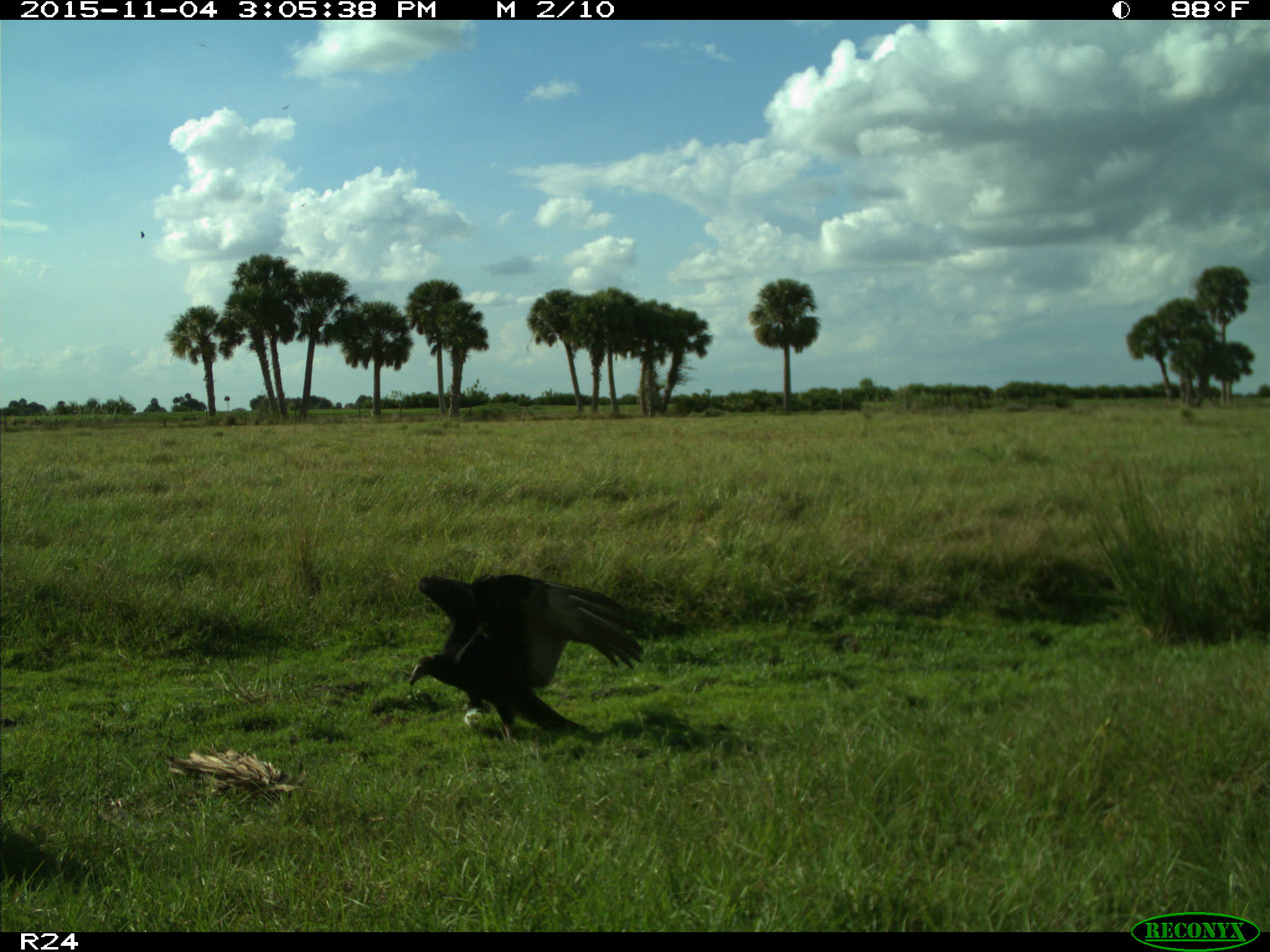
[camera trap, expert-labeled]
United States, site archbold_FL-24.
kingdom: Animalia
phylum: Chordata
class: Aves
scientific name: Aves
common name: birds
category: unidentified bird